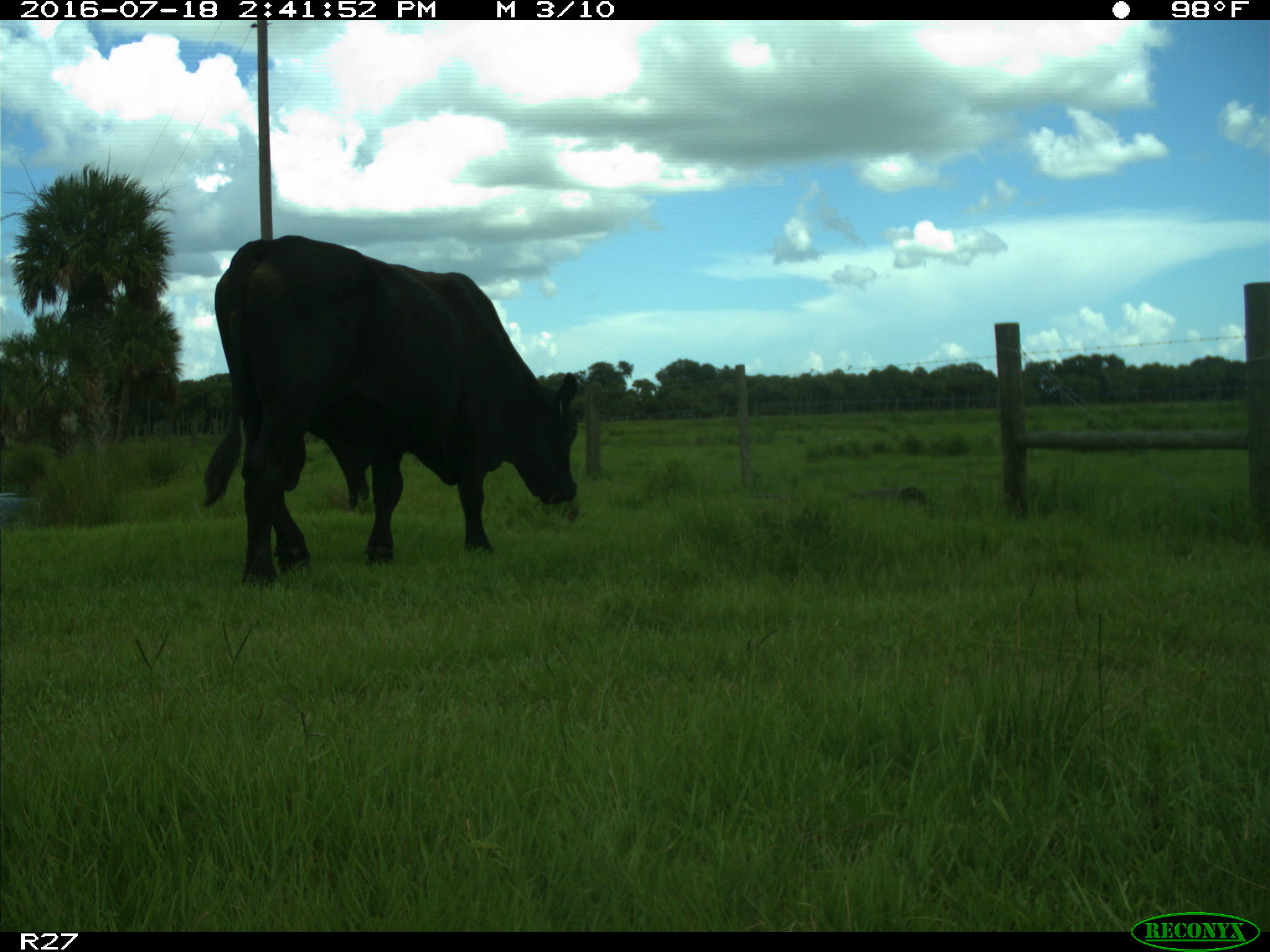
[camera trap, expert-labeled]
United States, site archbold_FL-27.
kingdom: Animalia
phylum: Chordata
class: Mammalia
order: Artiodactyla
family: Bovidae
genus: Bos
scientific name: Bos taurus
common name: domestic cow